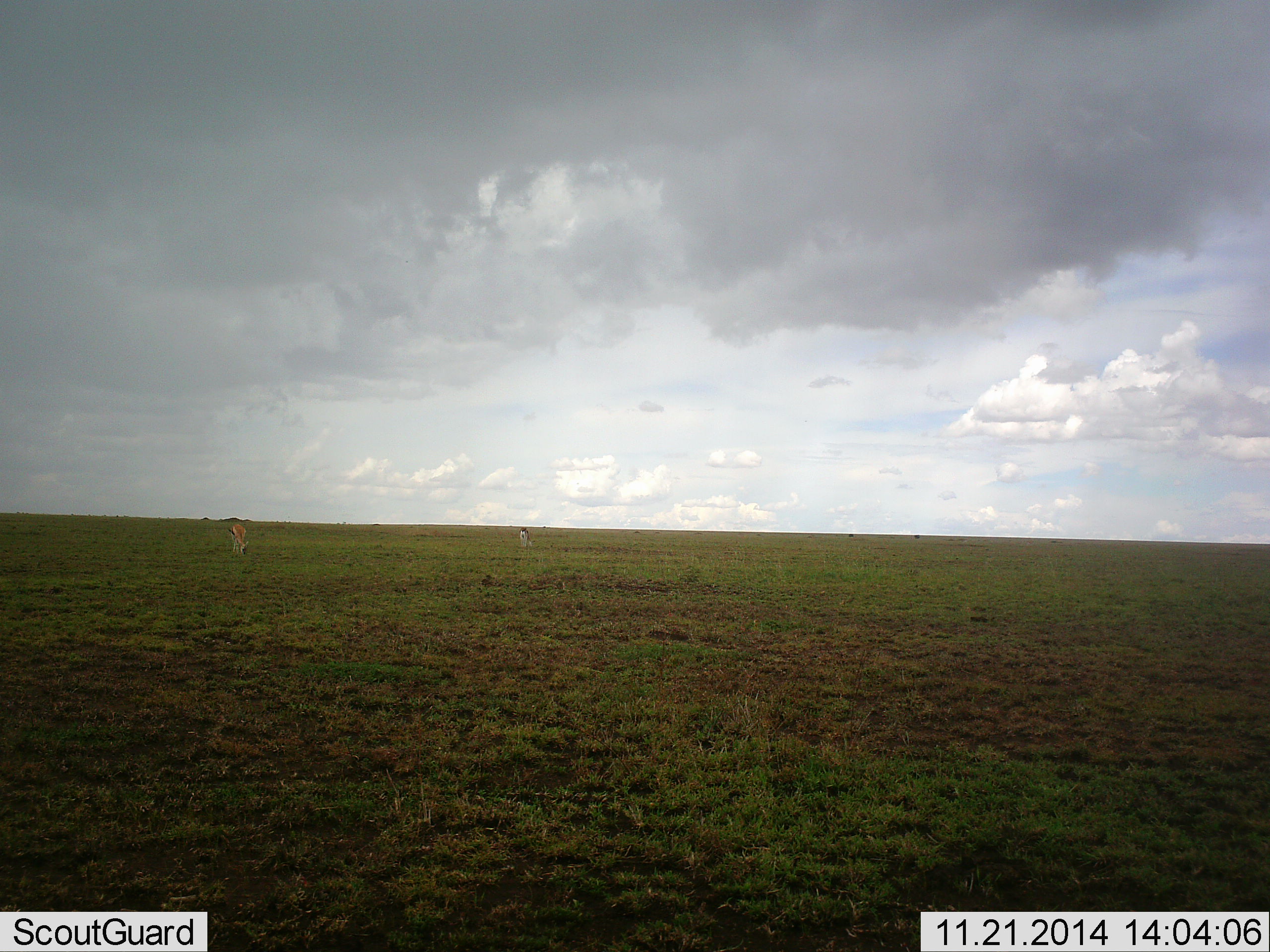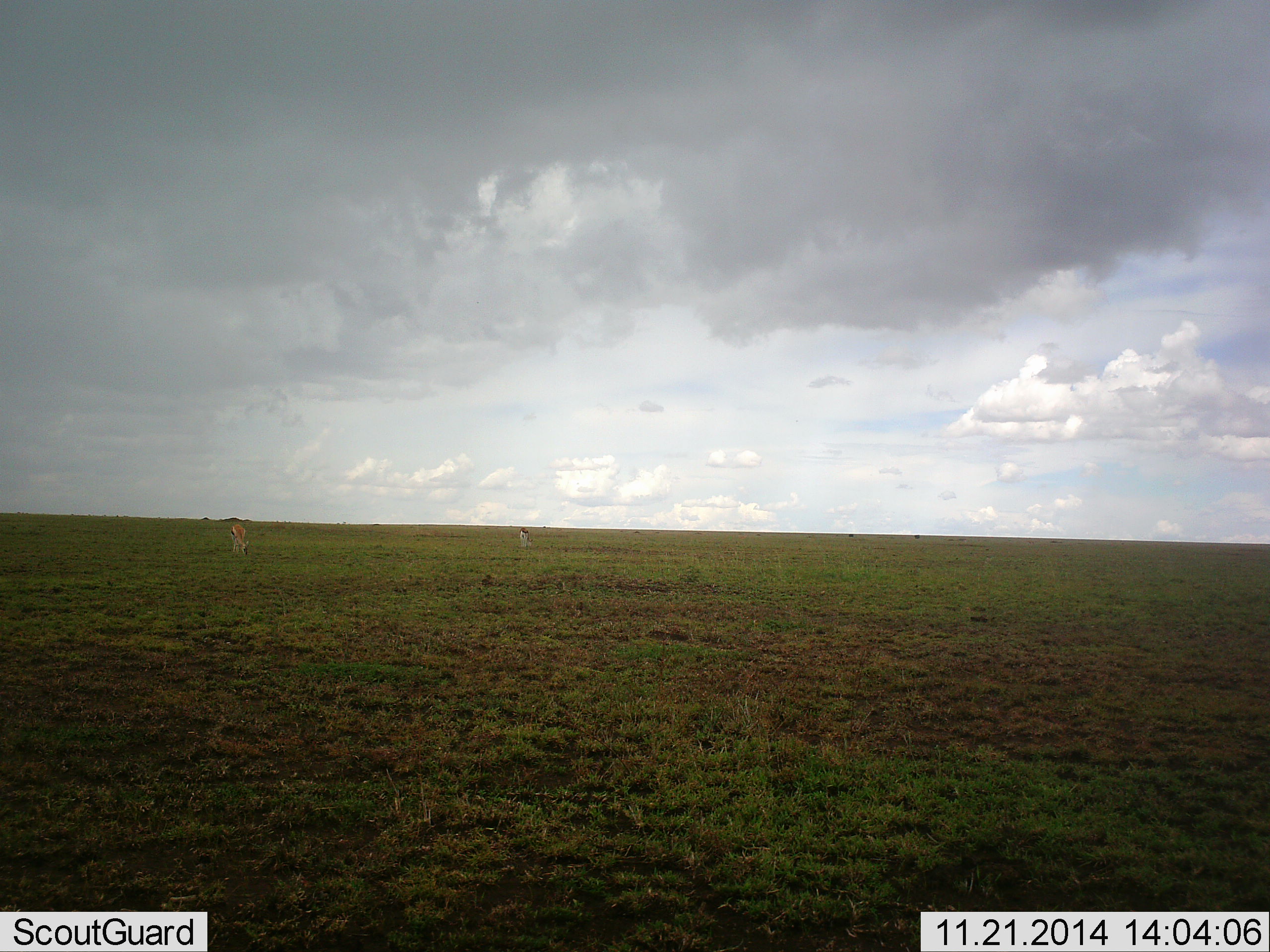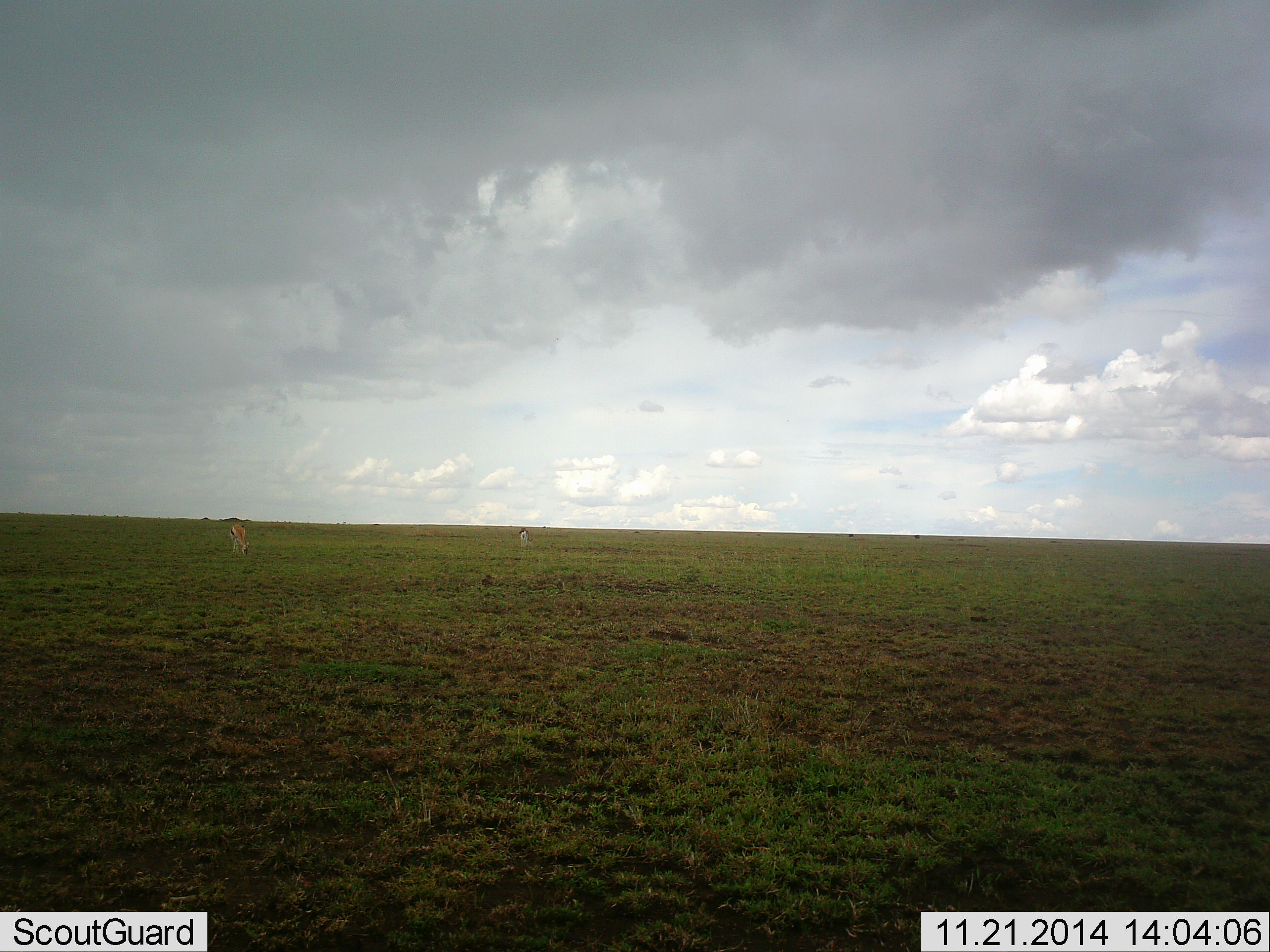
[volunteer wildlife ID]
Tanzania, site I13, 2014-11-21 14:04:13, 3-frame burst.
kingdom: Animalia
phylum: Chordata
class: Mammalia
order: Artiodactyla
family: Bovidae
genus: Eudorcas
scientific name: Eudorcas thomsonii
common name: thomson's gazelle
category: gazellethomsons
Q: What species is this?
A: Gazellethomsons (thomson's gazelle) (Eudorcas thomsonii).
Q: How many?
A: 2.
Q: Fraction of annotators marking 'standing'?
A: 20%.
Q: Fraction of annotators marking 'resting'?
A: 0%.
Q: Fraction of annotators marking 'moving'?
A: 0%.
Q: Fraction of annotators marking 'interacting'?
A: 0%.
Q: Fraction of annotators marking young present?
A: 0%.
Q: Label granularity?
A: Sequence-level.